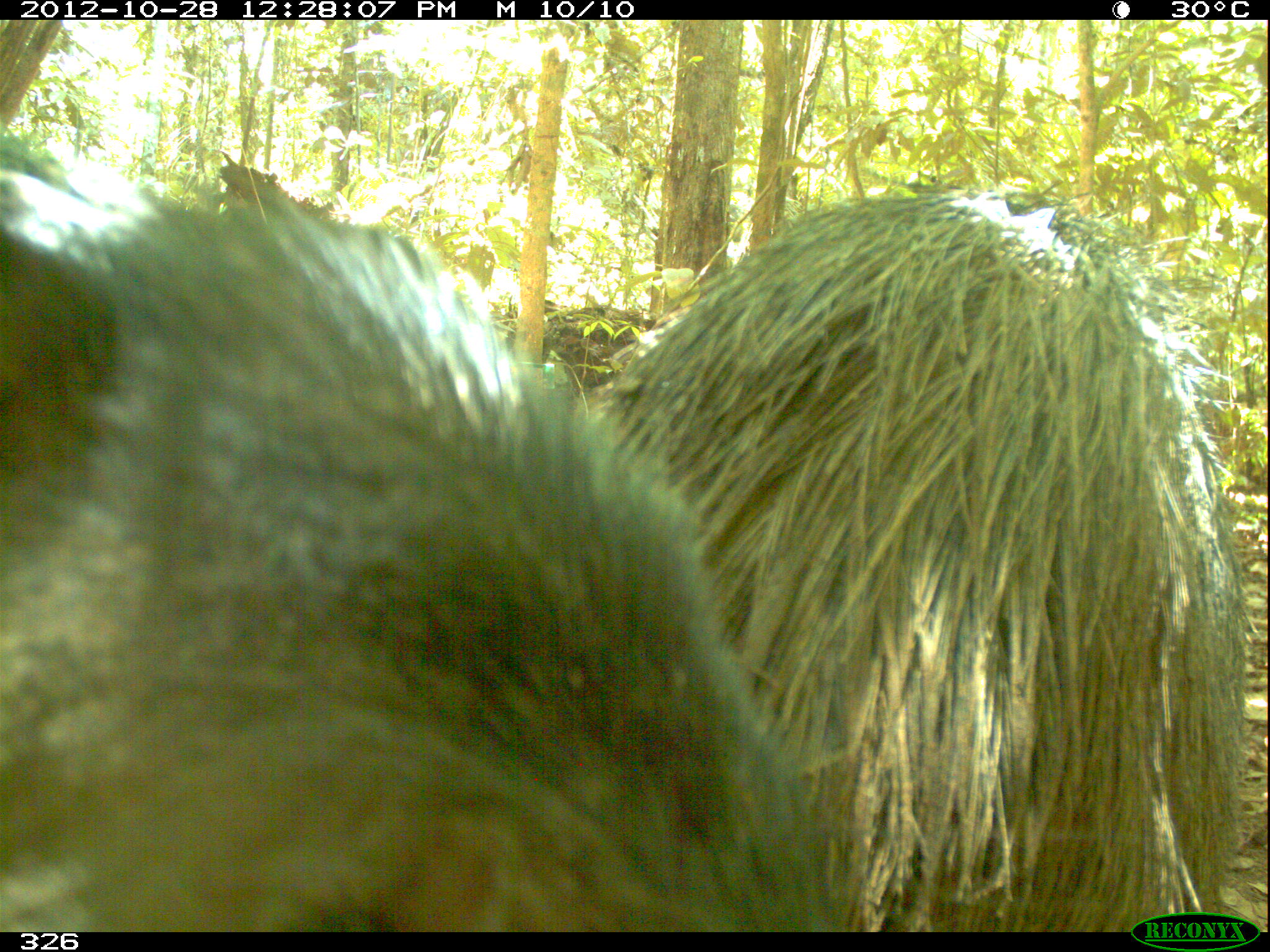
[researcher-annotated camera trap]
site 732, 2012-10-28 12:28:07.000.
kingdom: Animalia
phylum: Chordata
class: Mammalia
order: Artiodactyla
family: Tayassuidae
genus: Tayassu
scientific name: Tayassu pecari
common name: white-lipped peccary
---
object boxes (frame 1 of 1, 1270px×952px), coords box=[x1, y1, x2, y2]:
tayassu pecari: box=[0, 137, 837, 930]; box=[593, 183, 1250, 927]